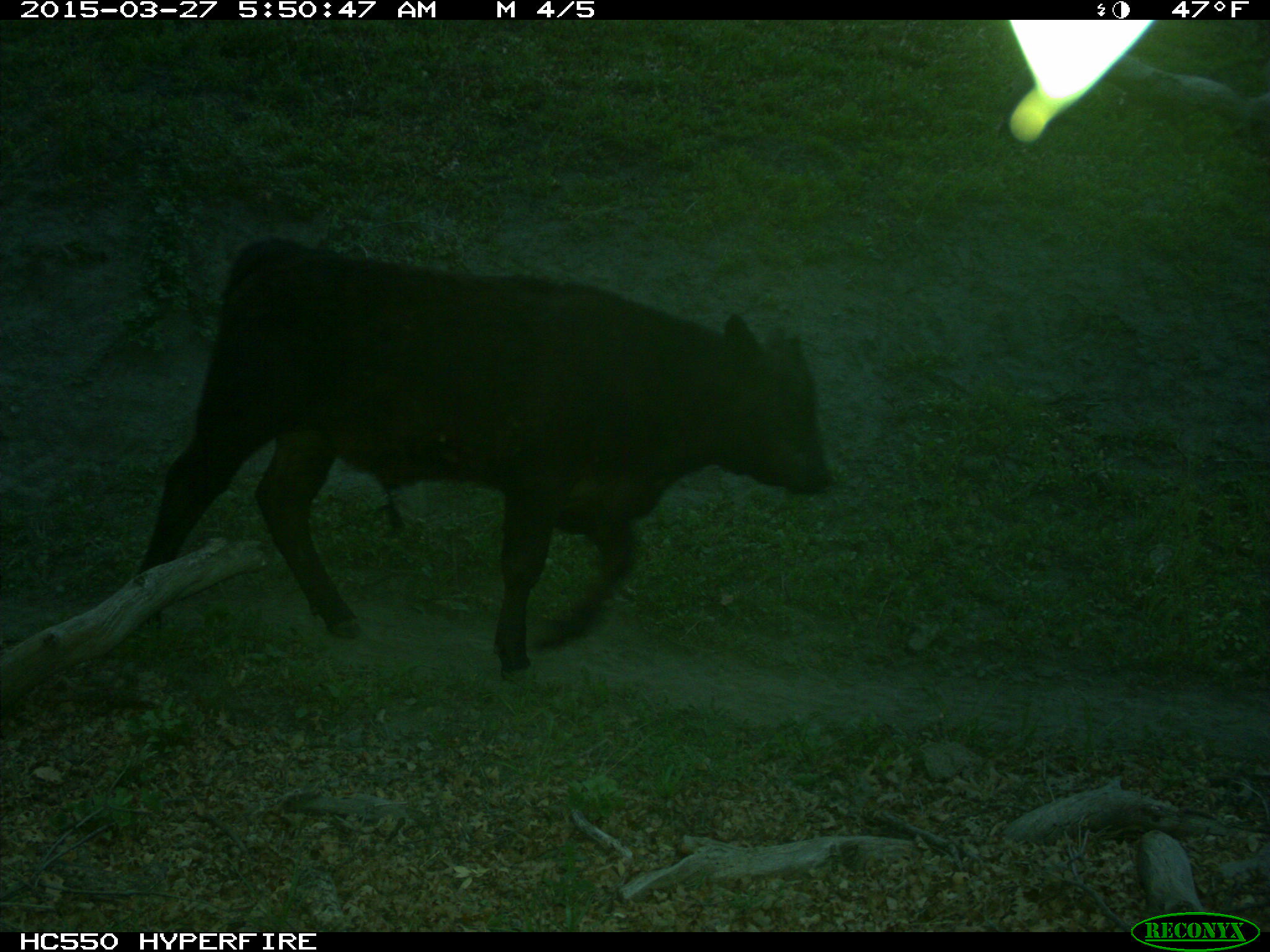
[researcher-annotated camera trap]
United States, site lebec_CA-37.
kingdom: Animalia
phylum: Chordata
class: Mammalia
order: Artiodactyla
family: Bovidae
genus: Bos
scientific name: Bos taurus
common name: domestic cow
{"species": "Bos taurus (domestic cow)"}